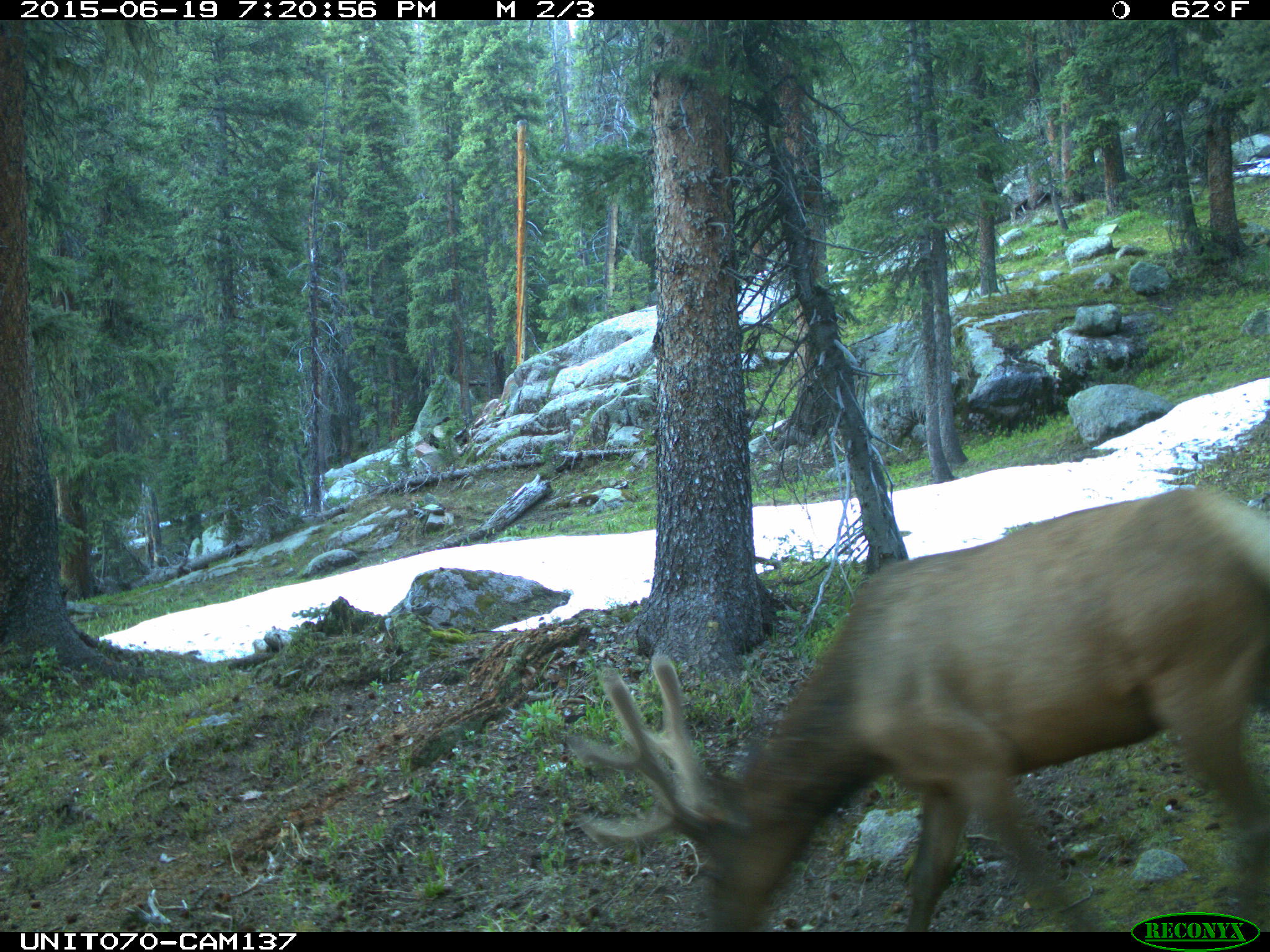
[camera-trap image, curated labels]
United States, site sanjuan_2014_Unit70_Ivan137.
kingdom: Animalia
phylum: Chordata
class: Mammalia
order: Artiodactyla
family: Cervidae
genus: Cervus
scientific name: Cervus elaphus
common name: red deer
Cervus elaphus (red deer).